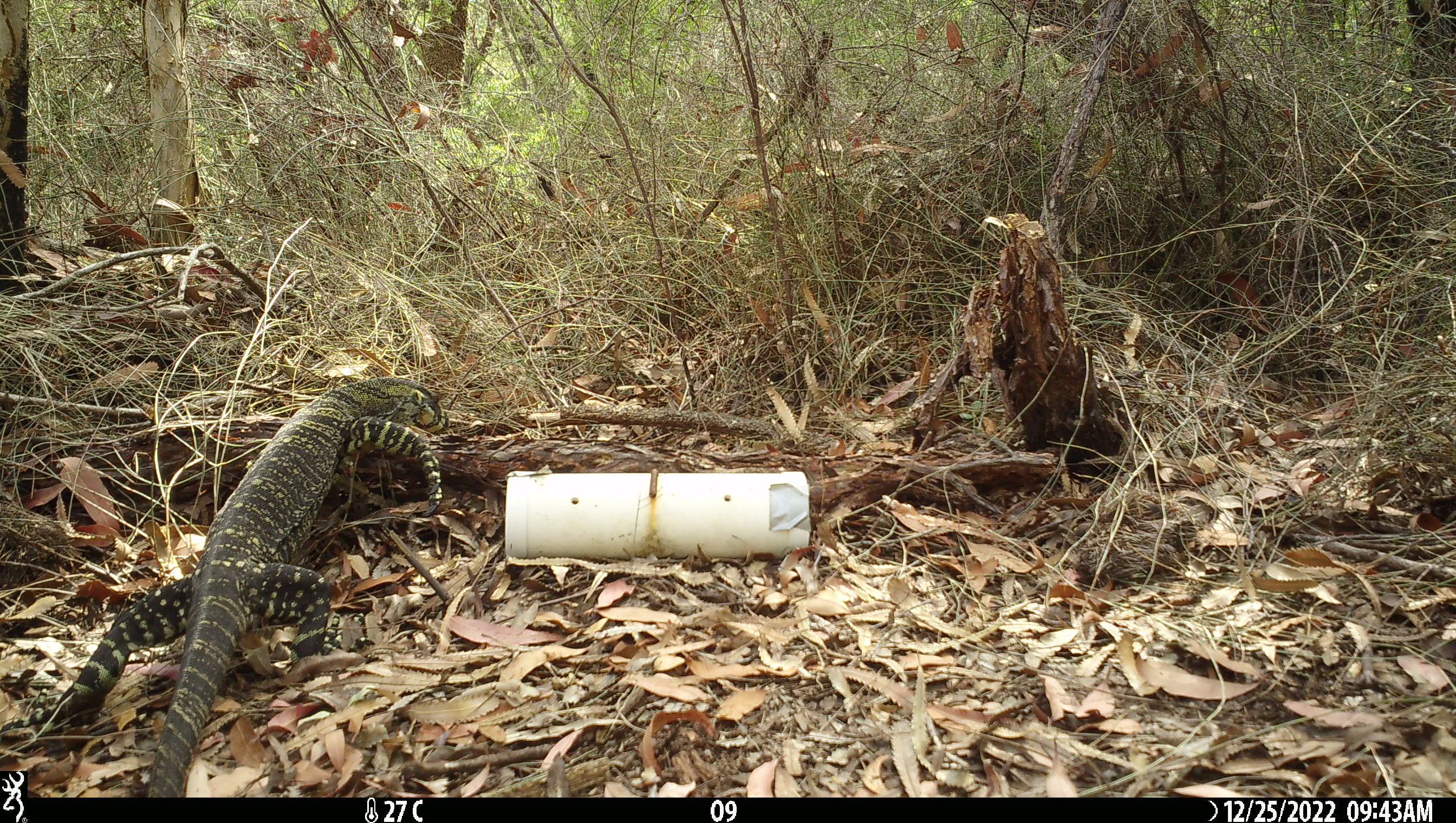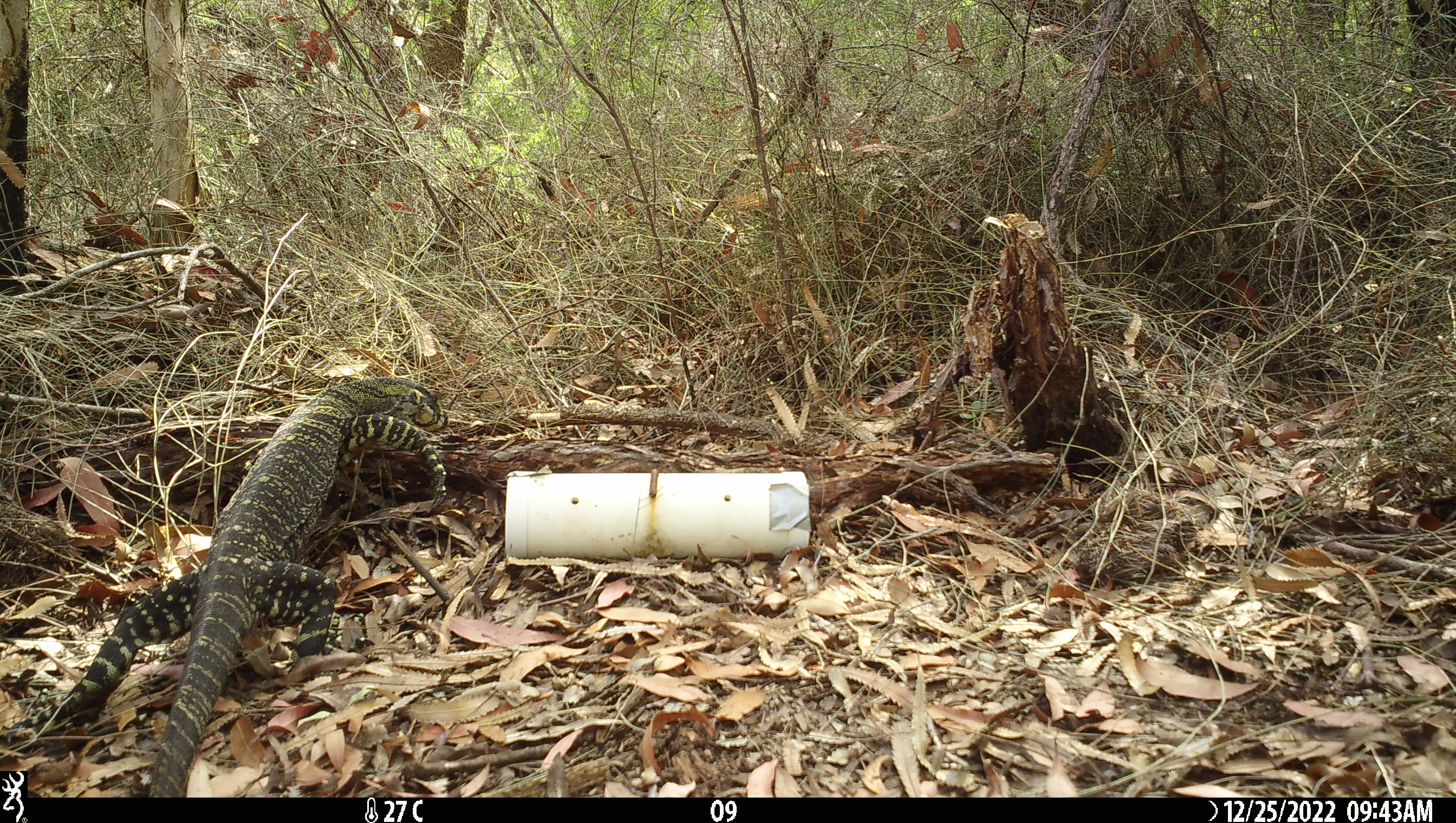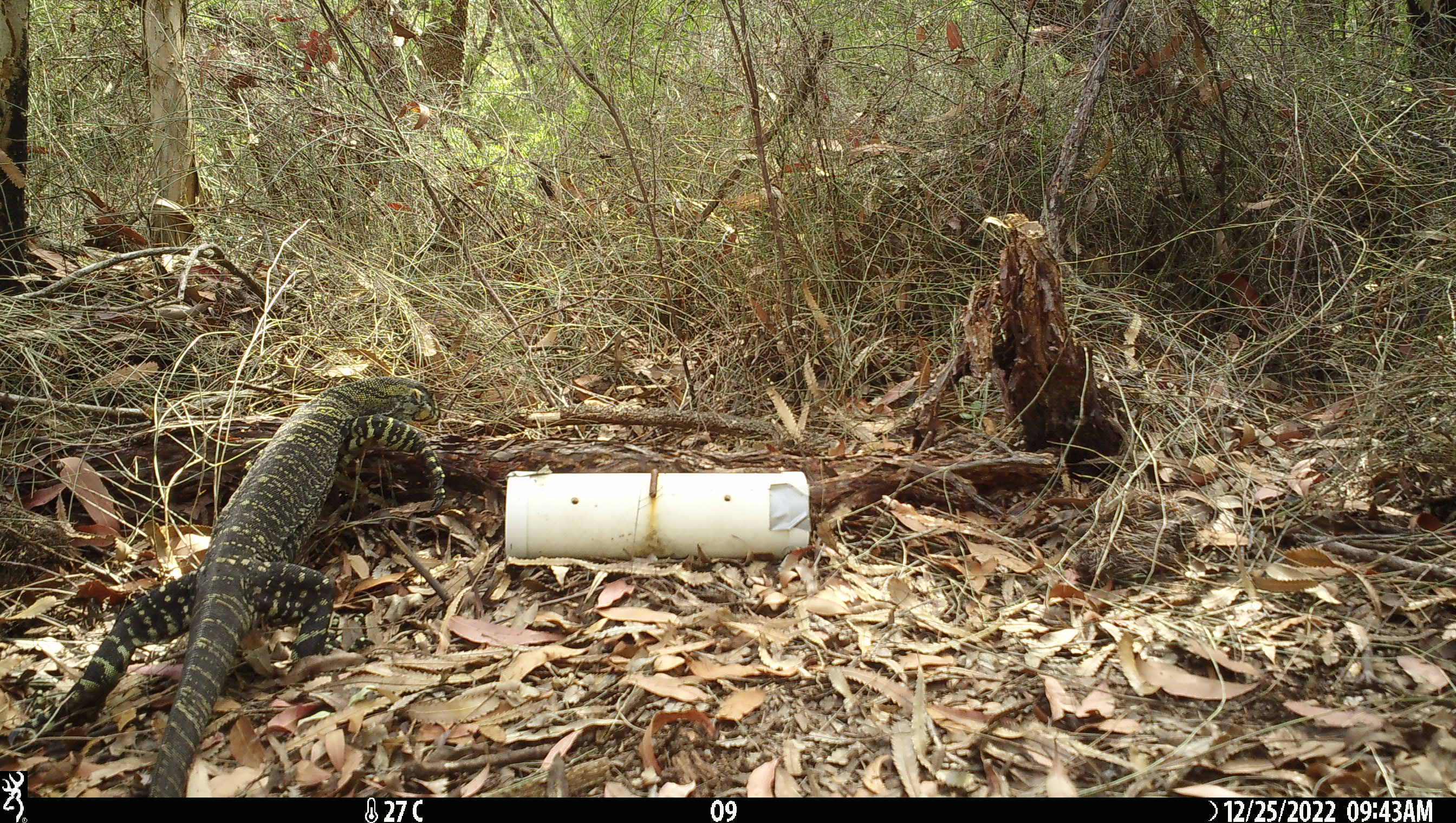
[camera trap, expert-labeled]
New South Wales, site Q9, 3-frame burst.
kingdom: Animalia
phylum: Chordata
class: Reptilia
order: Squamata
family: Varanidae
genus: Varanus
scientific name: Varanus varius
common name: lace monitor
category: goanna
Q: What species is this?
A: Goanna (lace monitor) (Varanus varius).